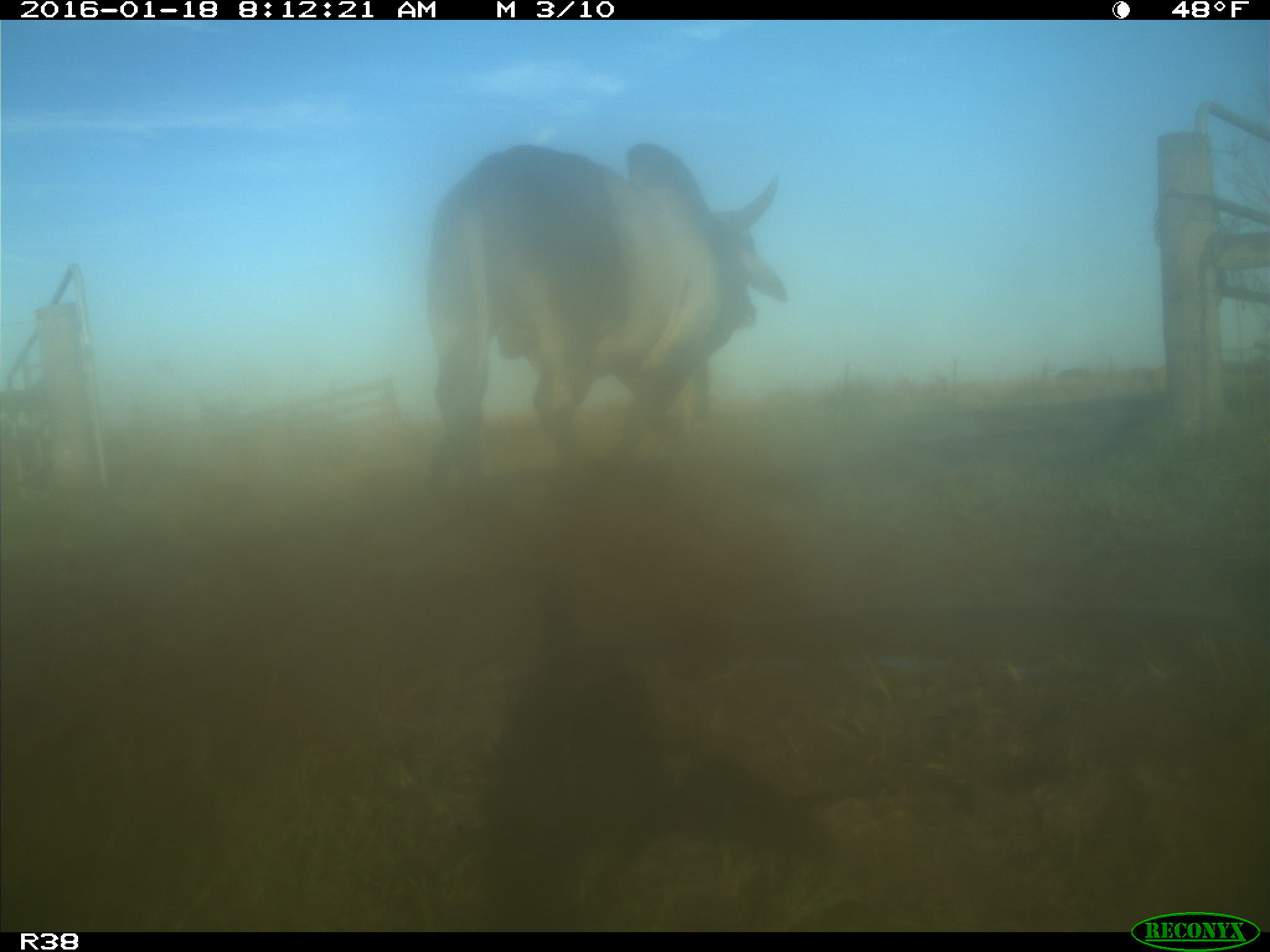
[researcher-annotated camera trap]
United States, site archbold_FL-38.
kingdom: Animalia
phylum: Chordata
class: Mammalia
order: Artiodactyla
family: Bovidae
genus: Bos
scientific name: Bos taurus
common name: domestic cow